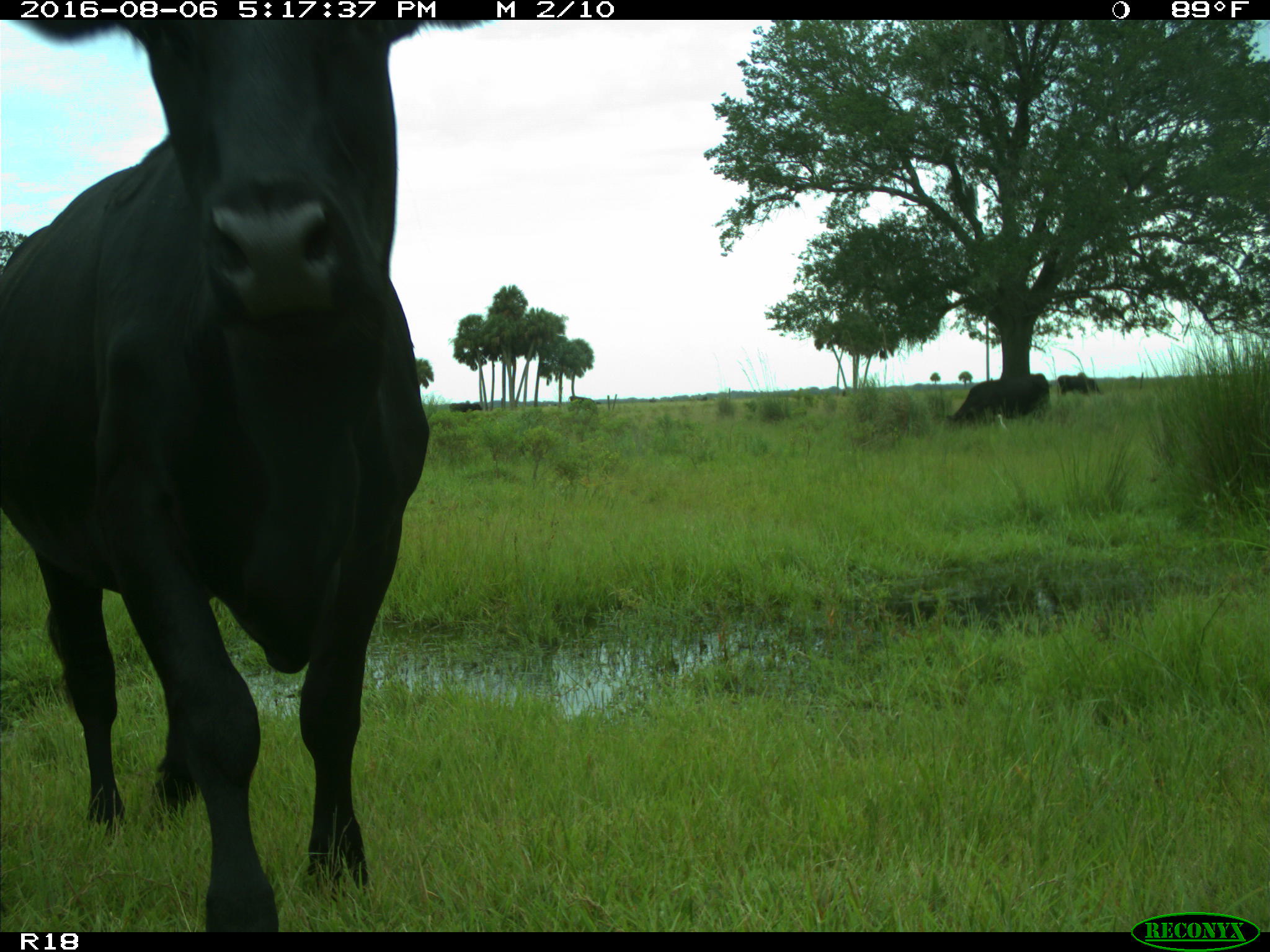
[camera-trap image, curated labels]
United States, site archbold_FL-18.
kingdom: Animalia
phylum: Chordata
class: Mammalia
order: Artiodactyla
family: Bovidae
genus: Bos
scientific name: Bos taurus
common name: domestic cow